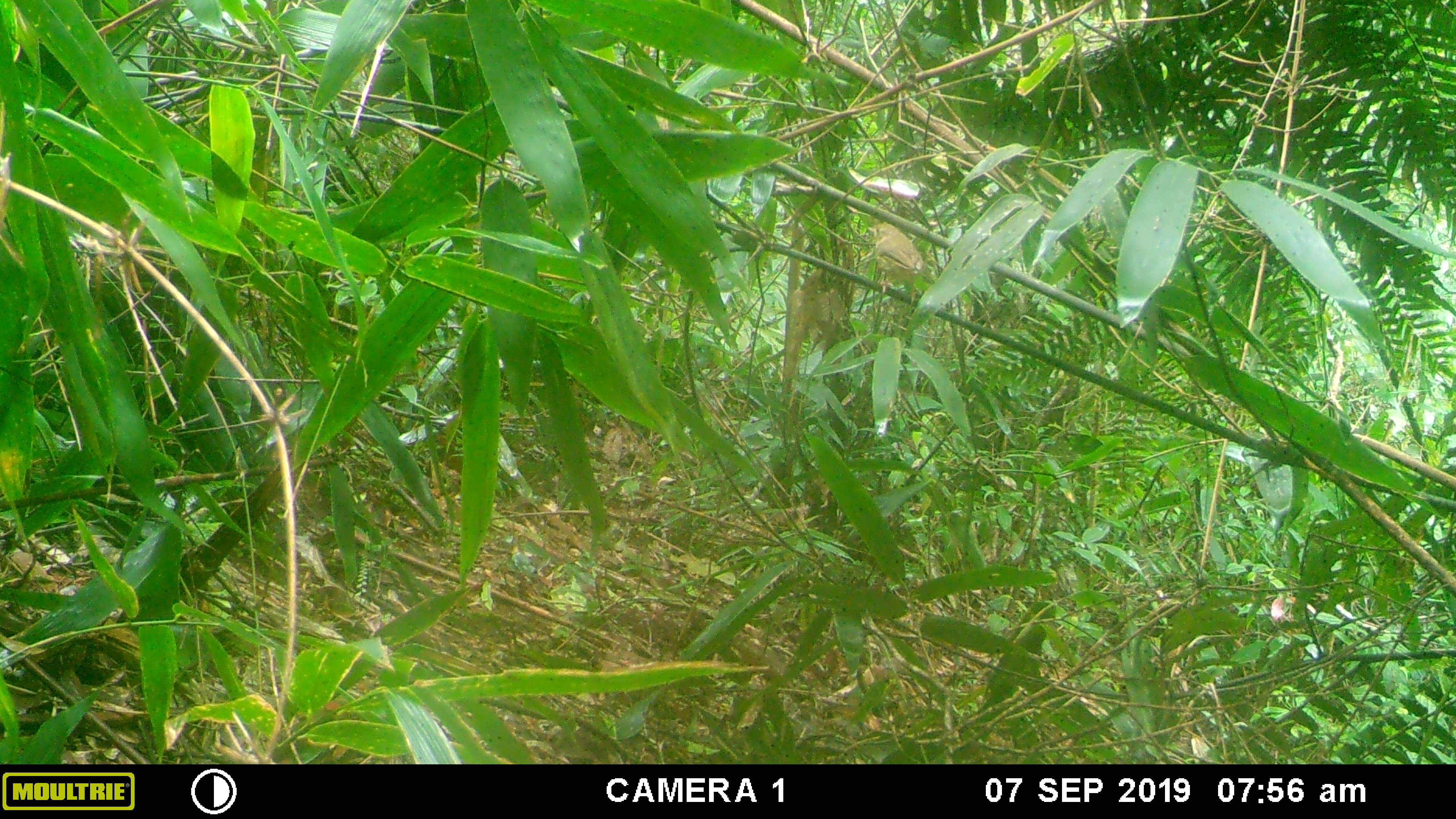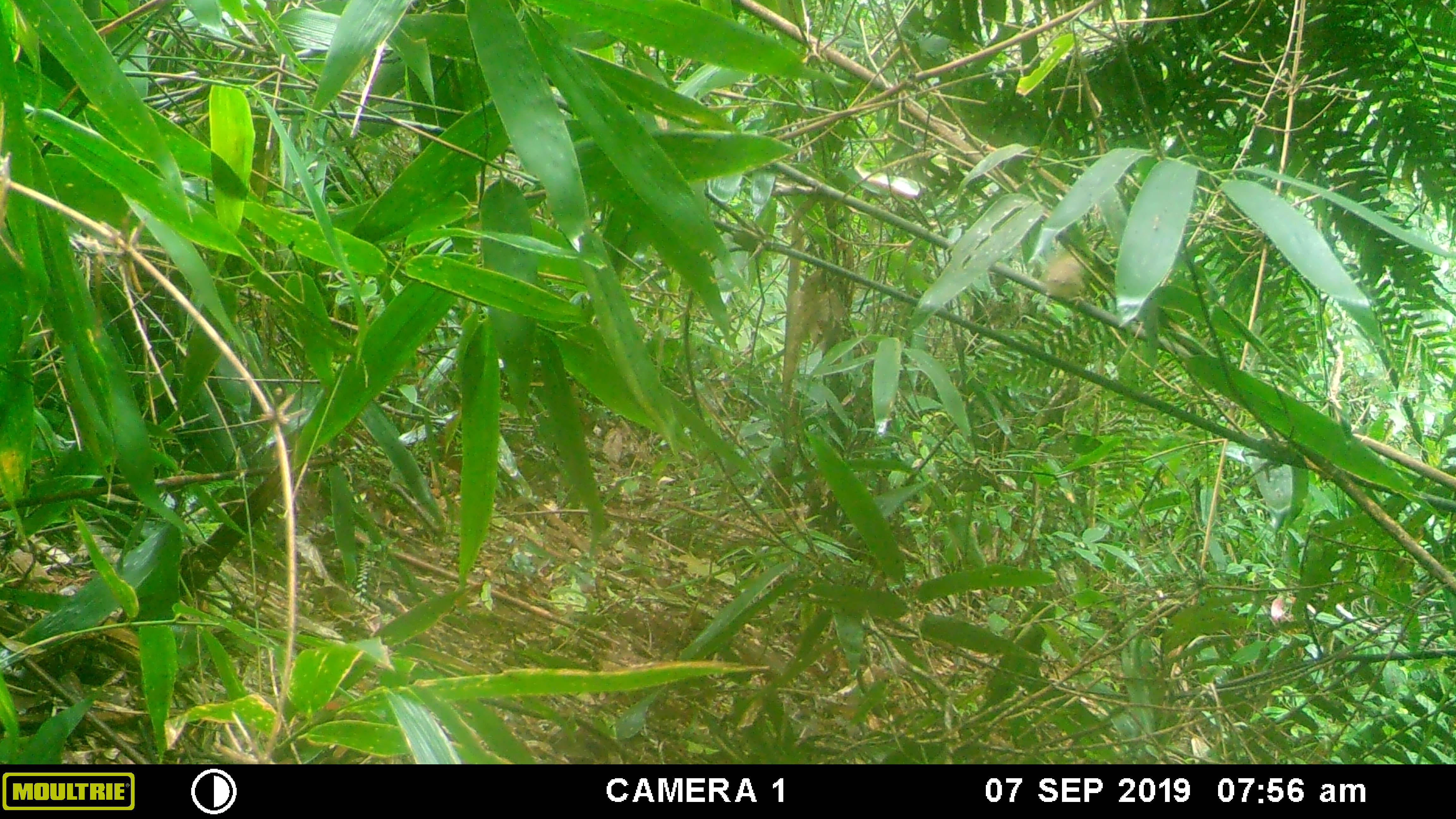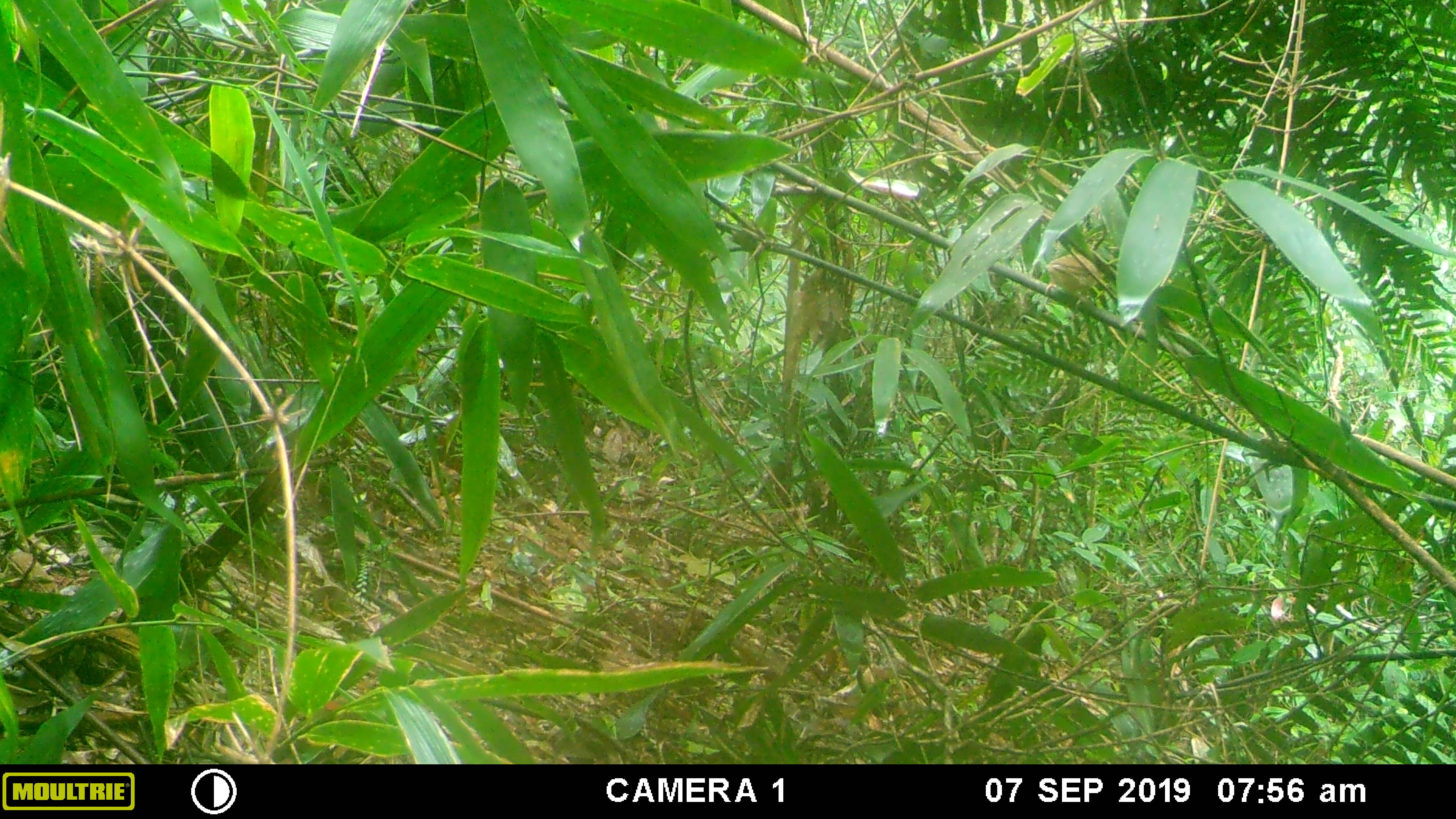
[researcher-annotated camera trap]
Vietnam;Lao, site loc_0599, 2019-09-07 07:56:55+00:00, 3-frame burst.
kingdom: Animalia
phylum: Chordata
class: Aves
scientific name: Aves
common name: bird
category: unidentified bird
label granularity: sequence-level